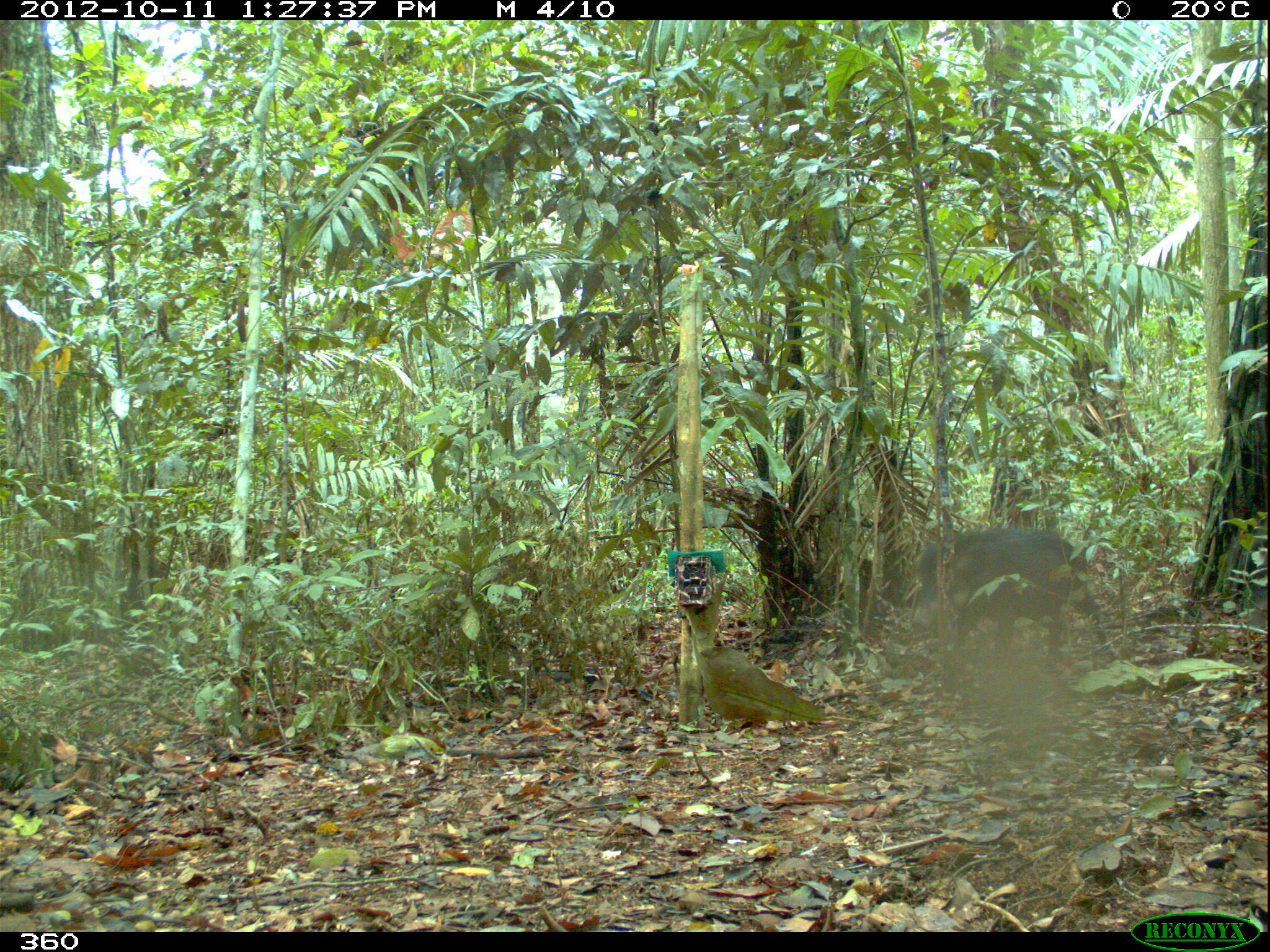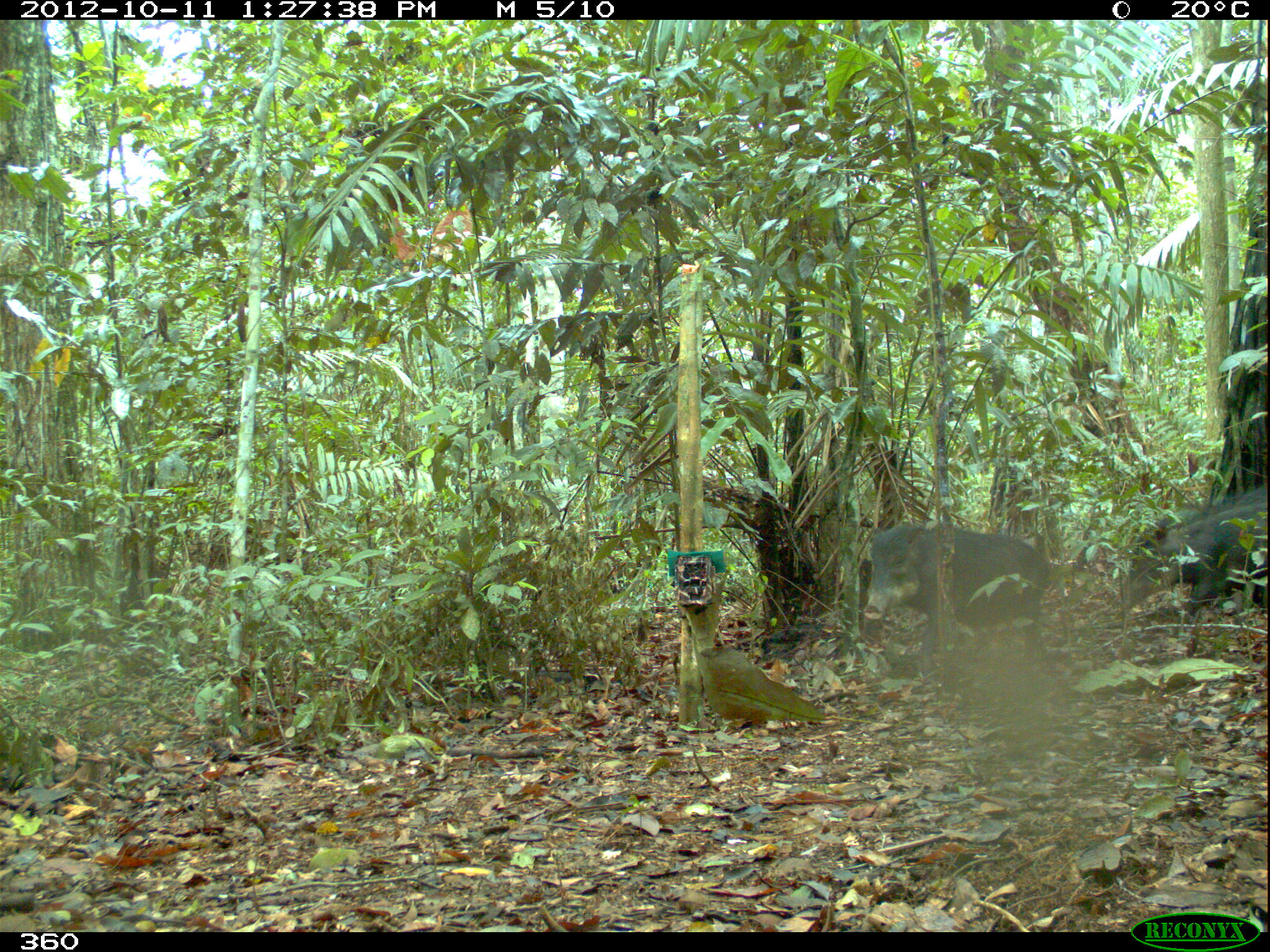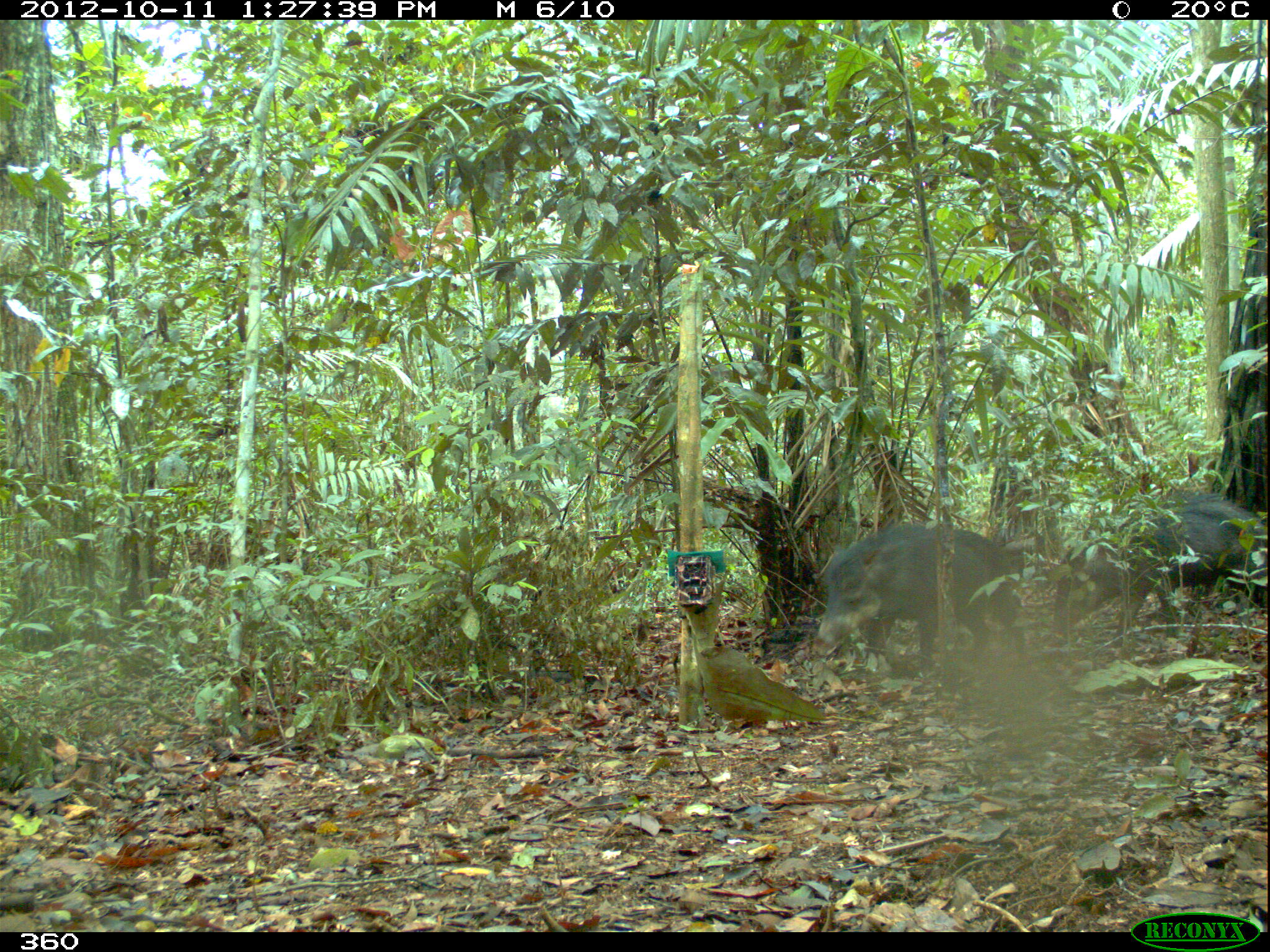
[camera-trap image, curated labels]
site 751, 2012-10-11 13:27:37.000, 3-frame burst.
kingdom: Animalia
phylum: Chordata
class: Mammalia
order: Artiodactyla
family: Tayassuidae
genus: Tayassu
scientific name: Tayassu pecari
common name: white-lipped peccary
Tayassu pecari (white-lipped peccary).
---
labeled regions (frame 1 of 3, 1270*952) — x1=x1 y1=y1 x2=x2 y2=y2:
tayassu pecari: x1=910 y1=525 x2=1119 y2=666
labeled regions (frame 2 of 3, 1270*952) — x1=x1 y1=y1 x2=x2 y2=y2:
tayassu pecari: x1=860 y1=518 x2=1052 y2=680; x1=1115 y1=479 x2=1269 y2=631